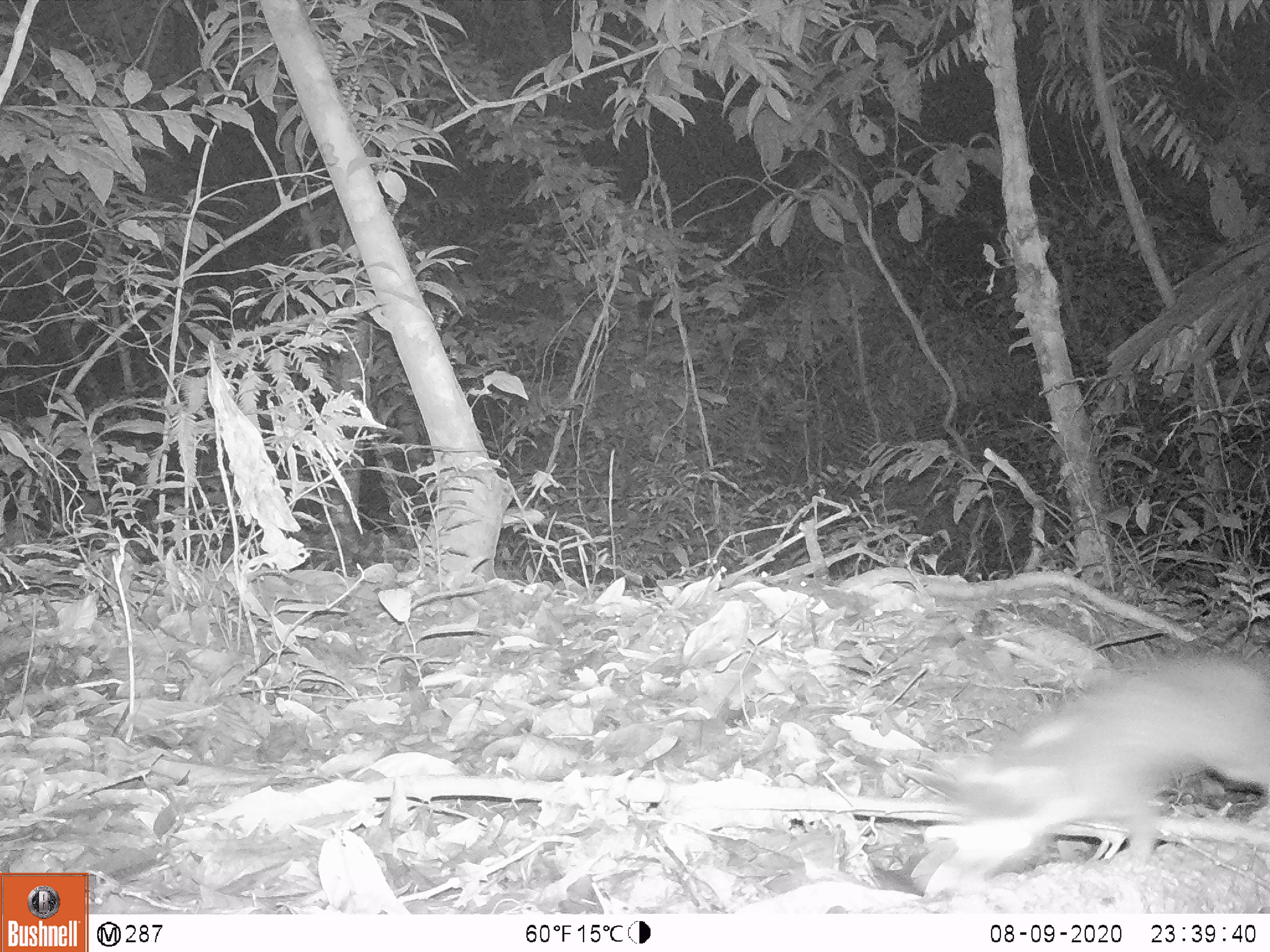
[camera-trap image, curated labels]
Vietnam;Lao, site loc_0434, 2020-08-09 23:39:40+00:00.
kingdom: Animalia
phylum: Chordata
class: Mammalia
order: Carnivora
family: Mustelidae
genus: Melogale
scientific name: Melogale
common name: ferret badger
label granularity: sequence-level